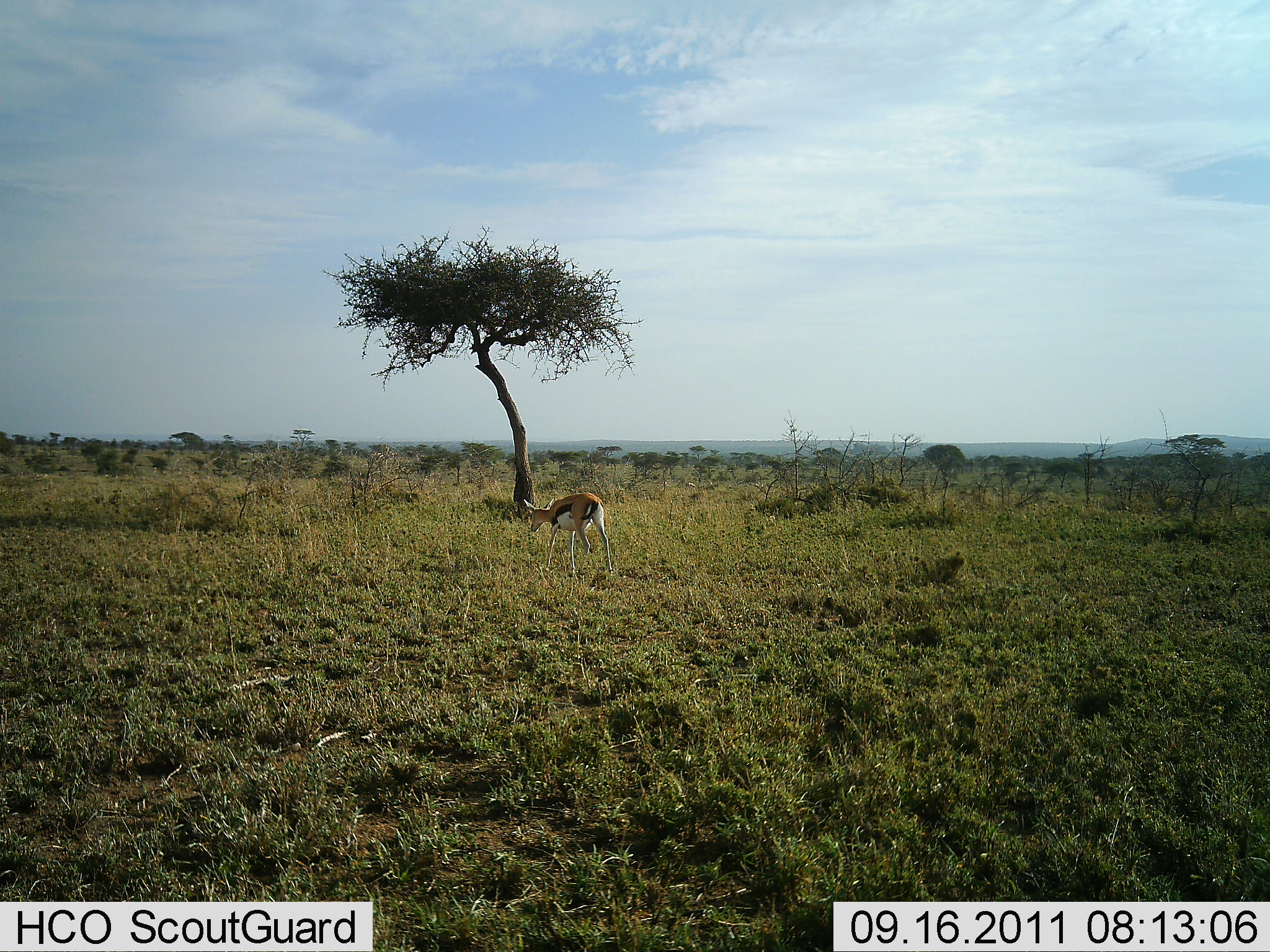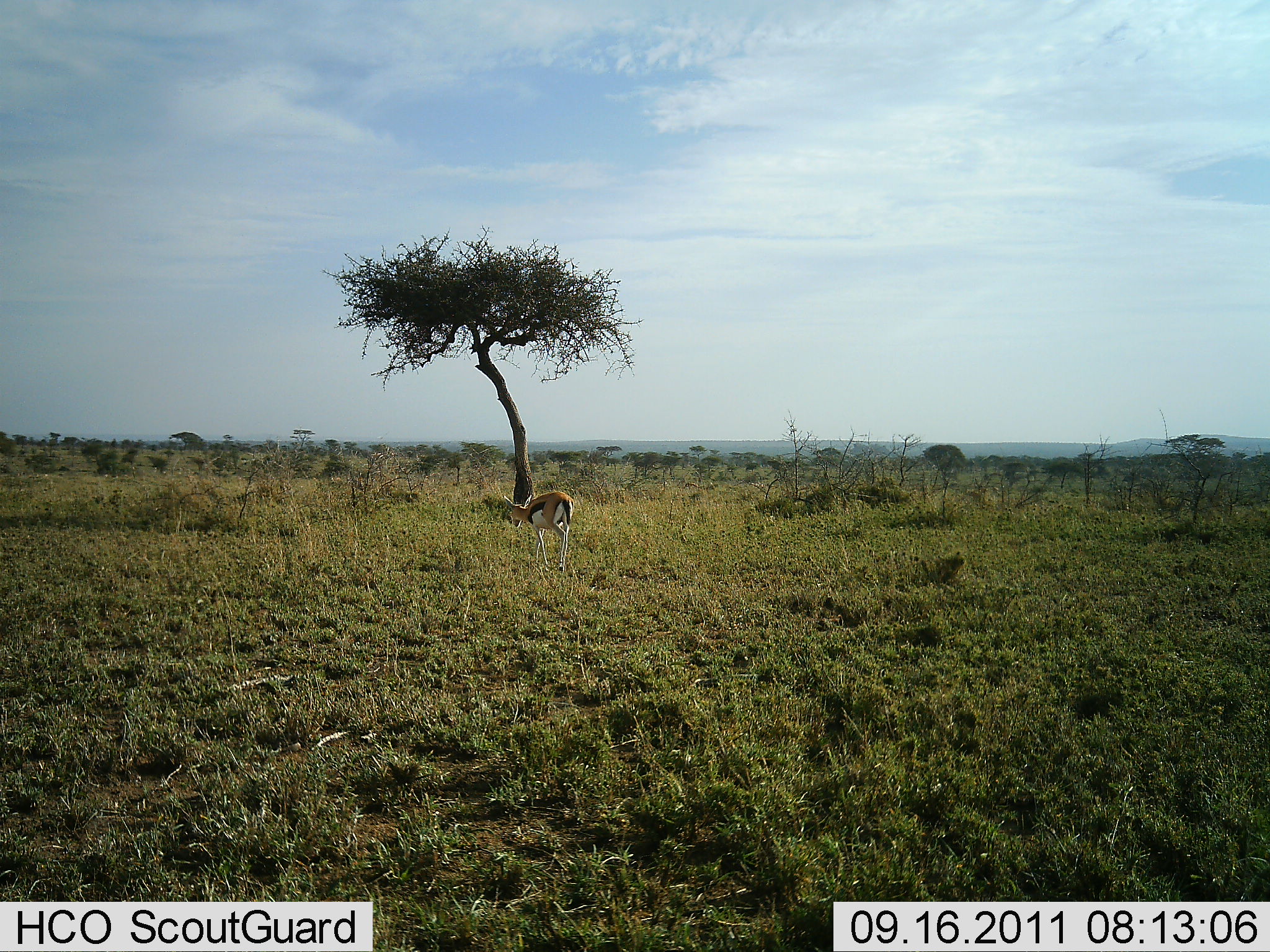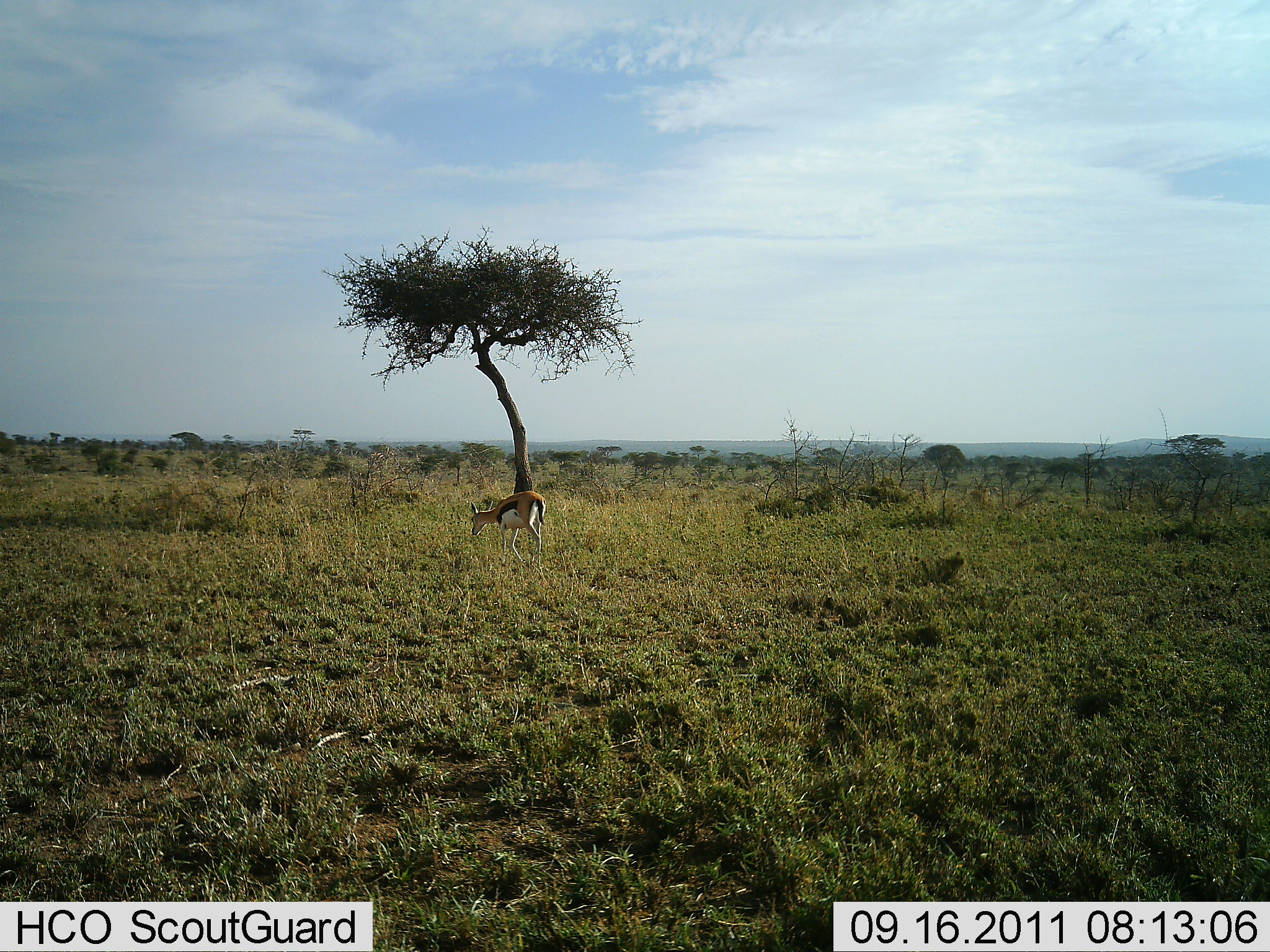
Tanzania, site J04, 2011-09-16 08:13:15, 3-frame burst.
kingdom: Animalia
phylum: Chordata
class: Mammalia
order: Artiodactyla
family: Bovidae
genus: Eudorcas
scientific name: Eudorcas thomsonii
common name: thomson's gazelle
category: gazellethomsons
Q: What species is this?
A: Gazellethomsons (thomson's gazelle) (Eudorcas thomsonii).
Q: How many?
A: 1.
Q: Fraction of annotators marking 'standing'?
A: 6%.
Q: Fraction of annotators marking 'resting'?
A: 0%.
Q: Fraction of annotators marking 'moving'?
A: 82%.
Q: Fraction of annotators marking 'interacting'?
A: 0%.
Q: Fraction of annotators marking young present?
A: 6%.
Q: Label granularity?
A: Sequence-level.